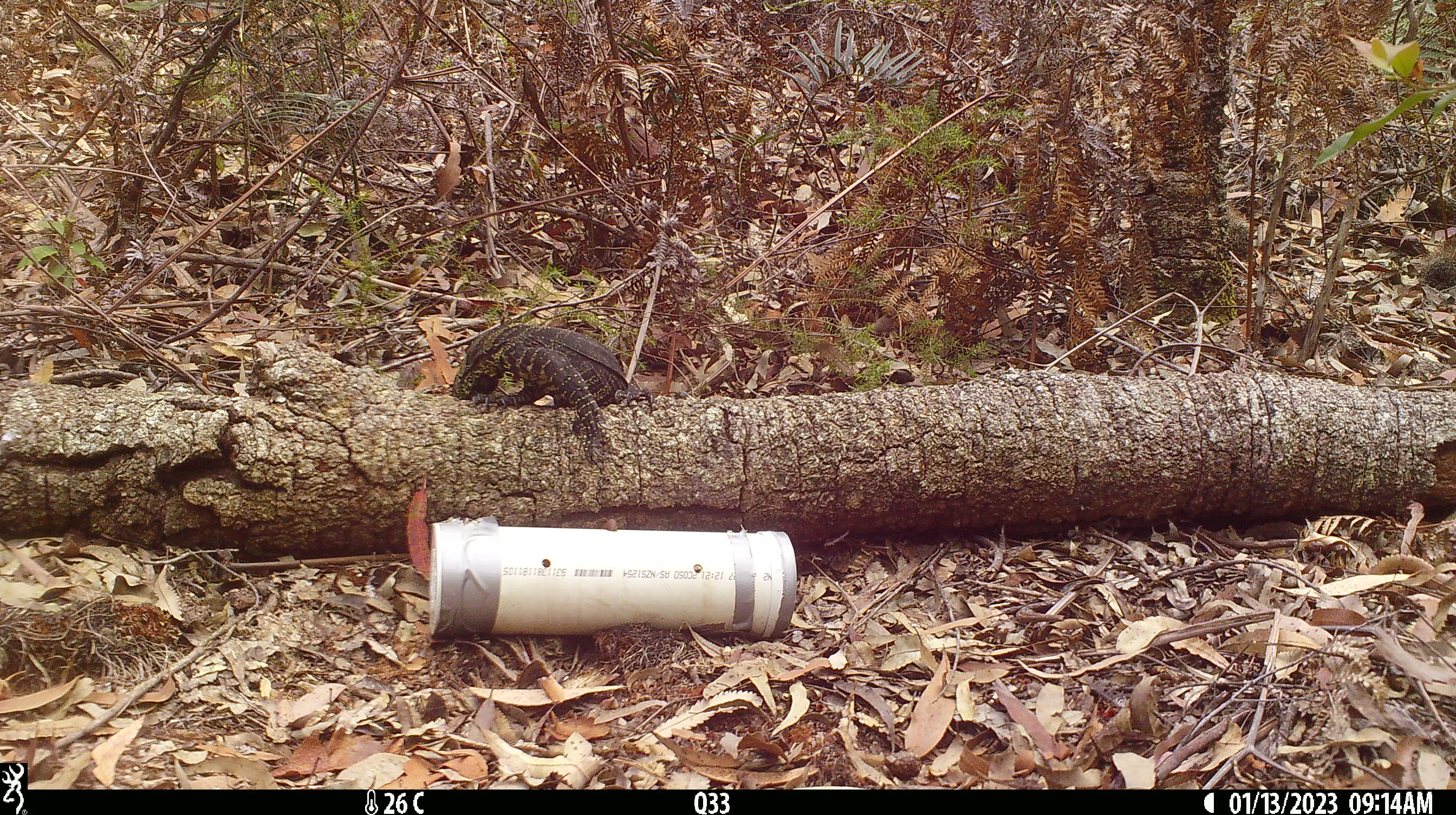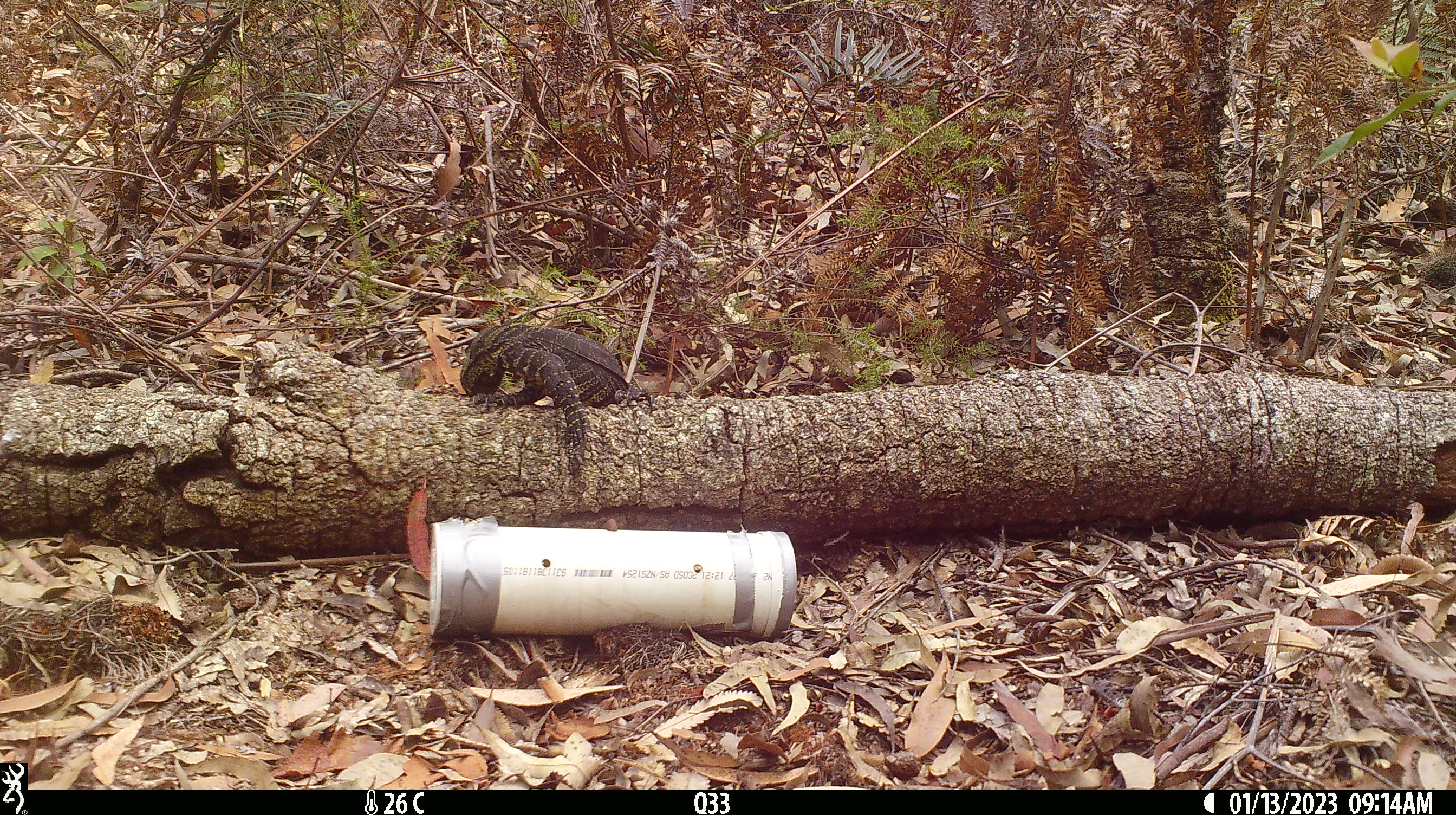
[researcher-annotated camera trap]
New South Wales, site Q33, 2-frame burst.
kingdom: Animalia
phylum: Chordata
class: Reptilia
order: Squamata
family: Varanidae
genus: Varanus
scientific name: Varanus varius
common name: lace monitor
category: goanna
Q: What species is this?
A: Goanna (lace monitor) (Varanus varius).